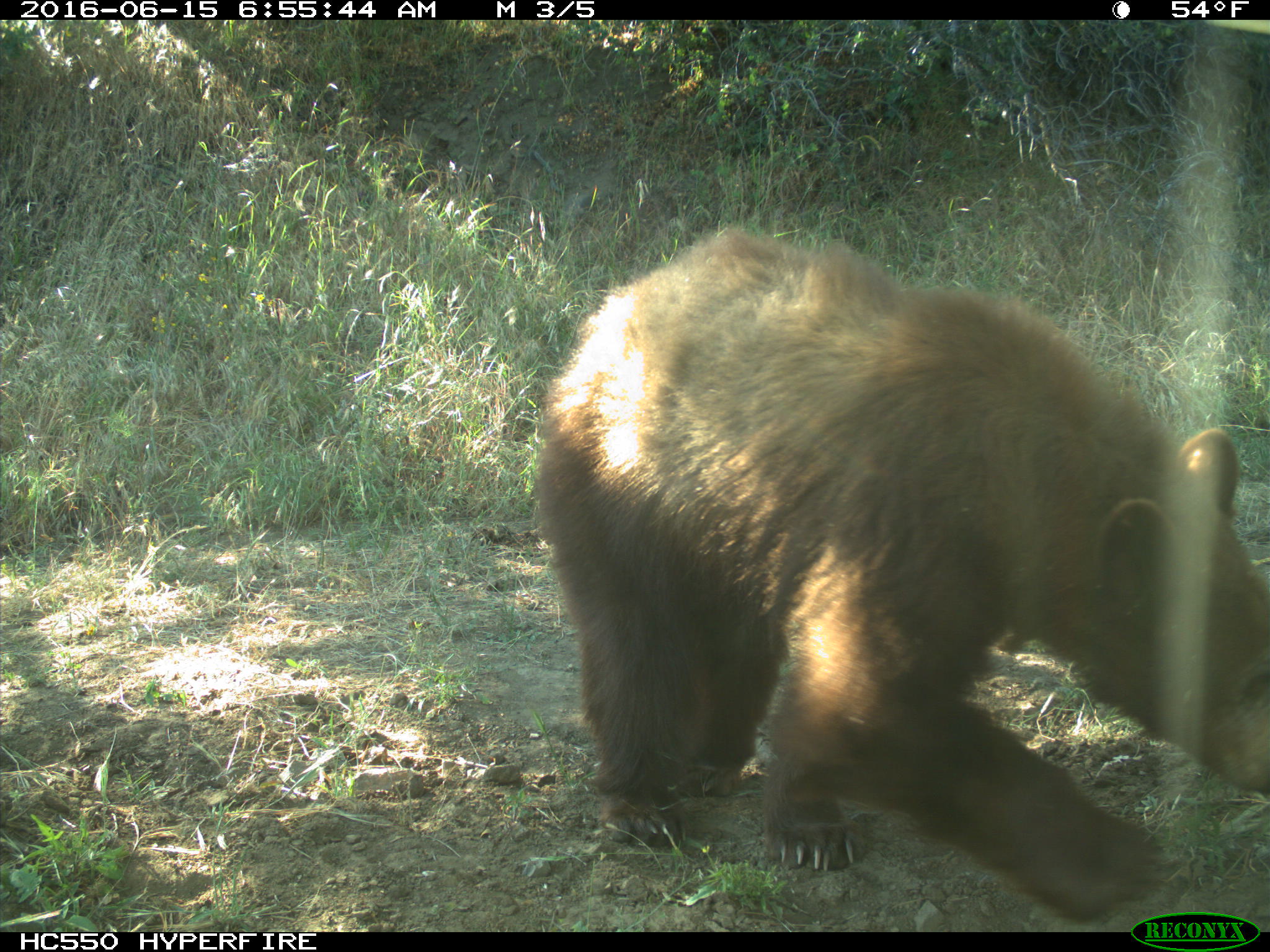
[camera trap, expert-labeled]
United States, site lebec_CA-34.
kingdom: Animalia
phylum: Chordata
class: Mammalia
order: Carnivora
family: Ursidae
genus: Ursus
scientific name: Ursus americanus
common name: american black bear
Ursus americanus (american black bear).